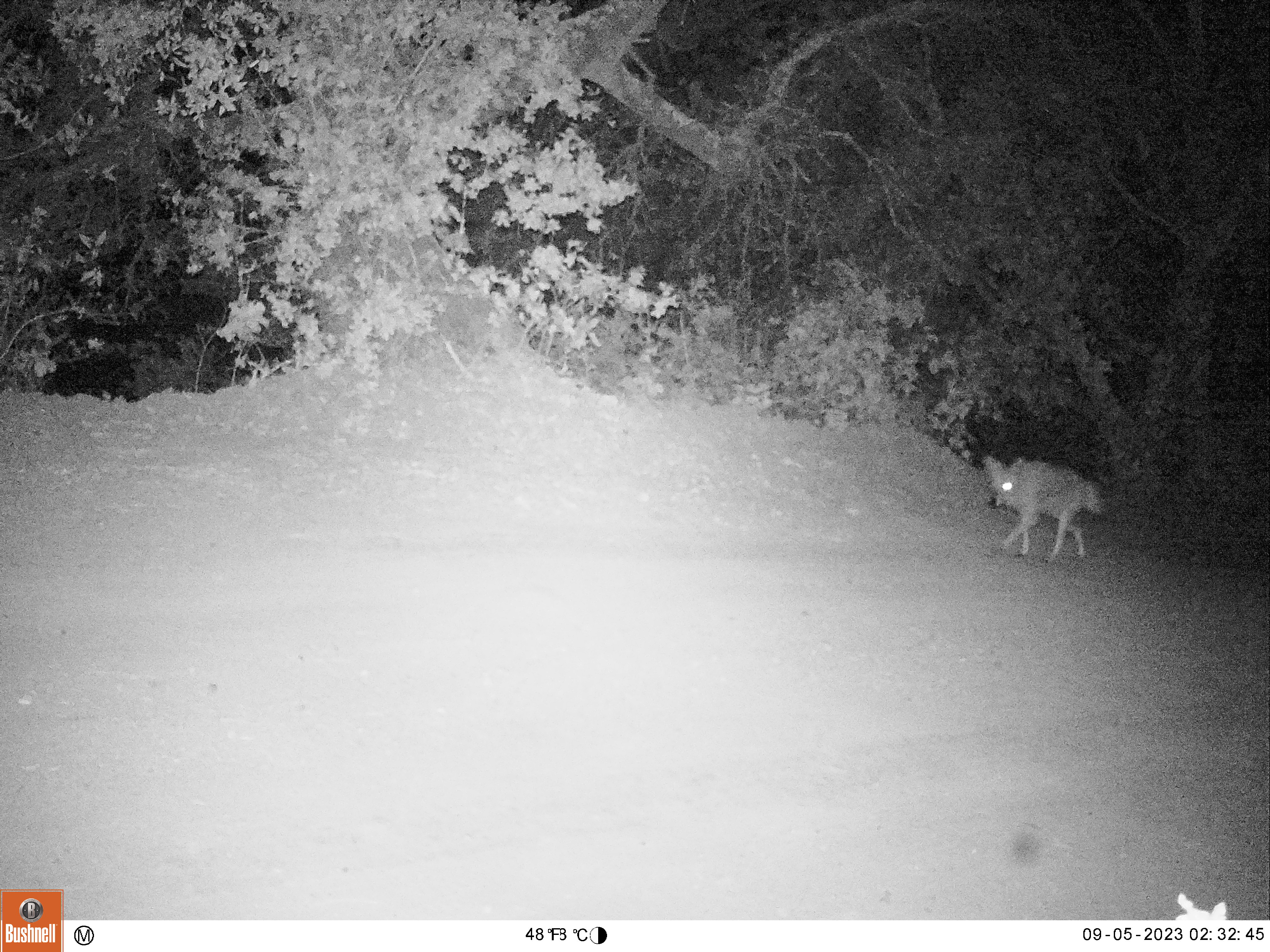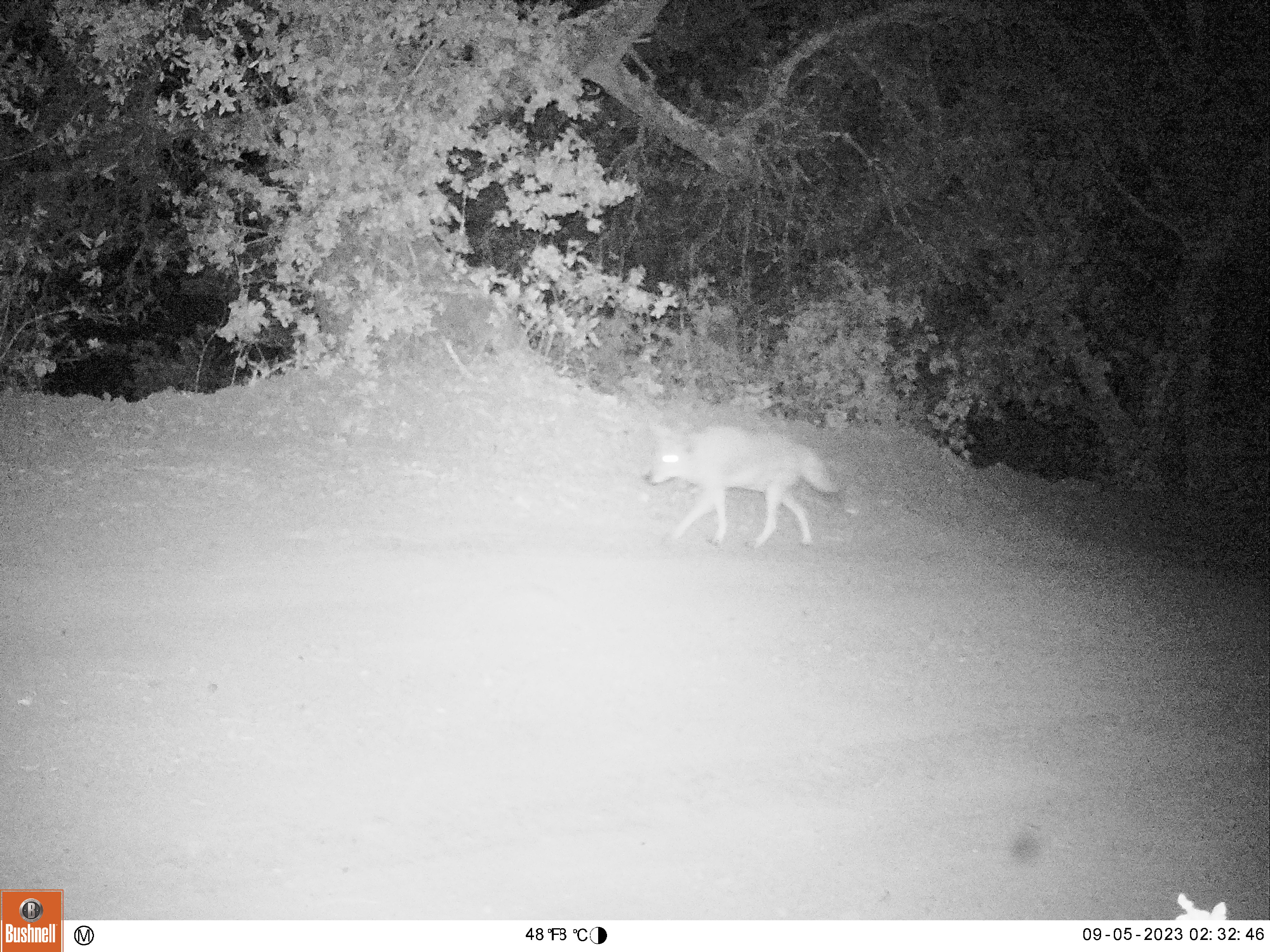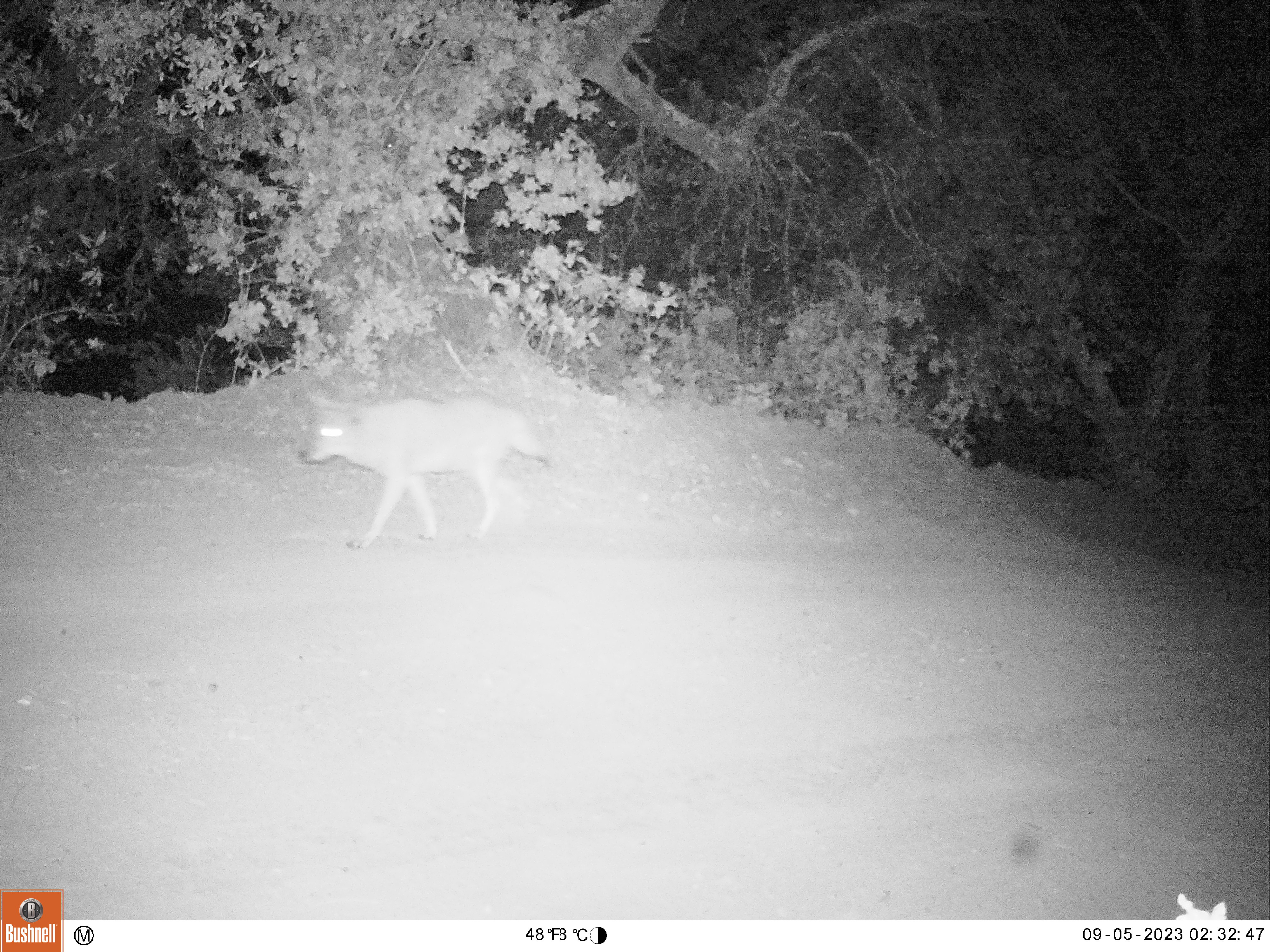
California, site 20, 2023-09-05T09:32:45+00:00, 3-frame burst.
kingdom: Animalia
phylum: Chordata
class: Mammalia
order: Carnivora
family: Canidae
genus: Canis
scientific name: Canis latrans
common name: coyote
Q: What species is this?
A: Coyote (Canis latrans).